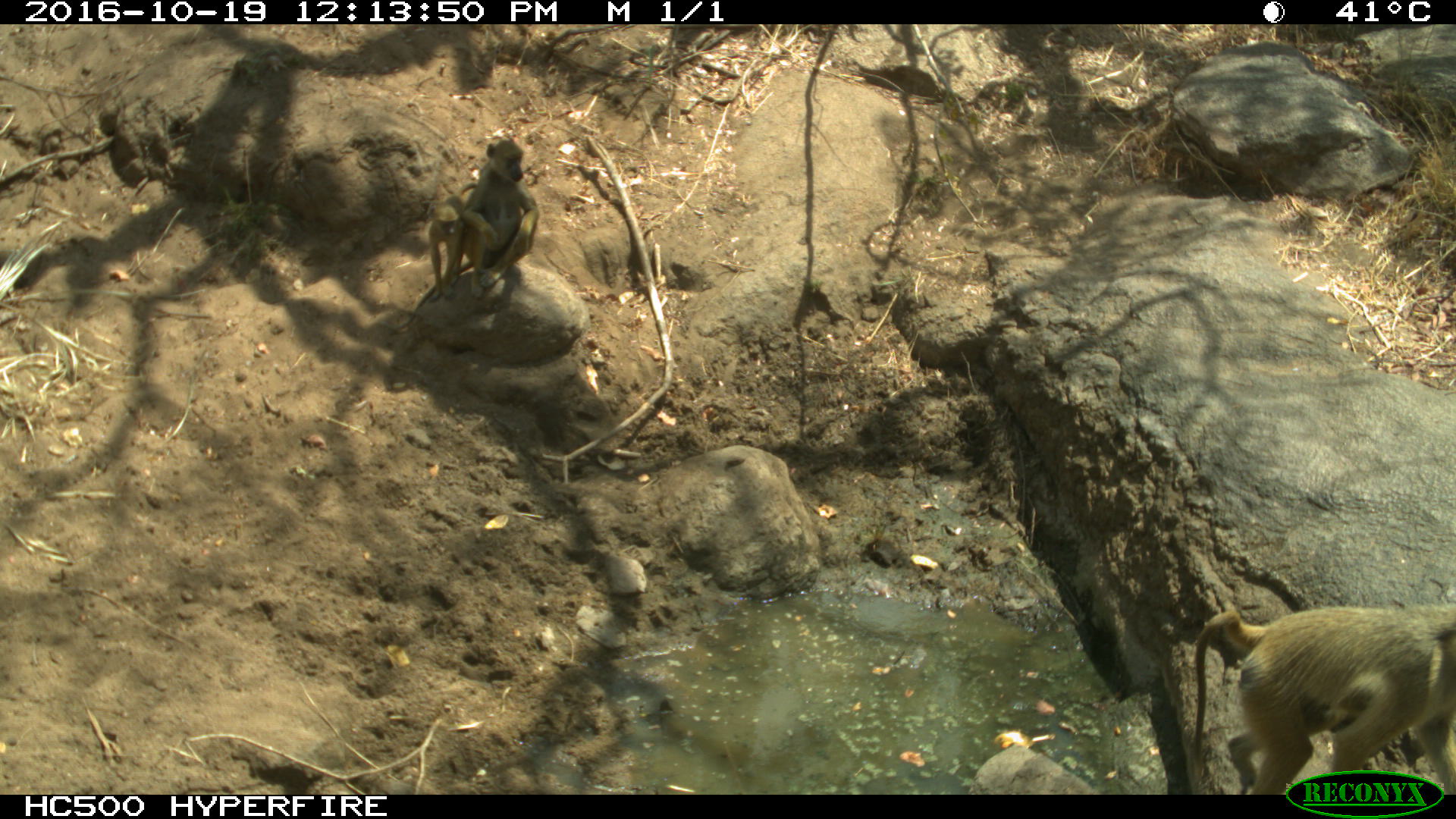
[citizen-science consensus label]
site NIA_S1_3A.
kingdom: Animalia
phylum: Chordata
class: Mammalia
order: Primates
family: Cercopithecidae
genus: Papio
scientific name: Papio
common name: baboon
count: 3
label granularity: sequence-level